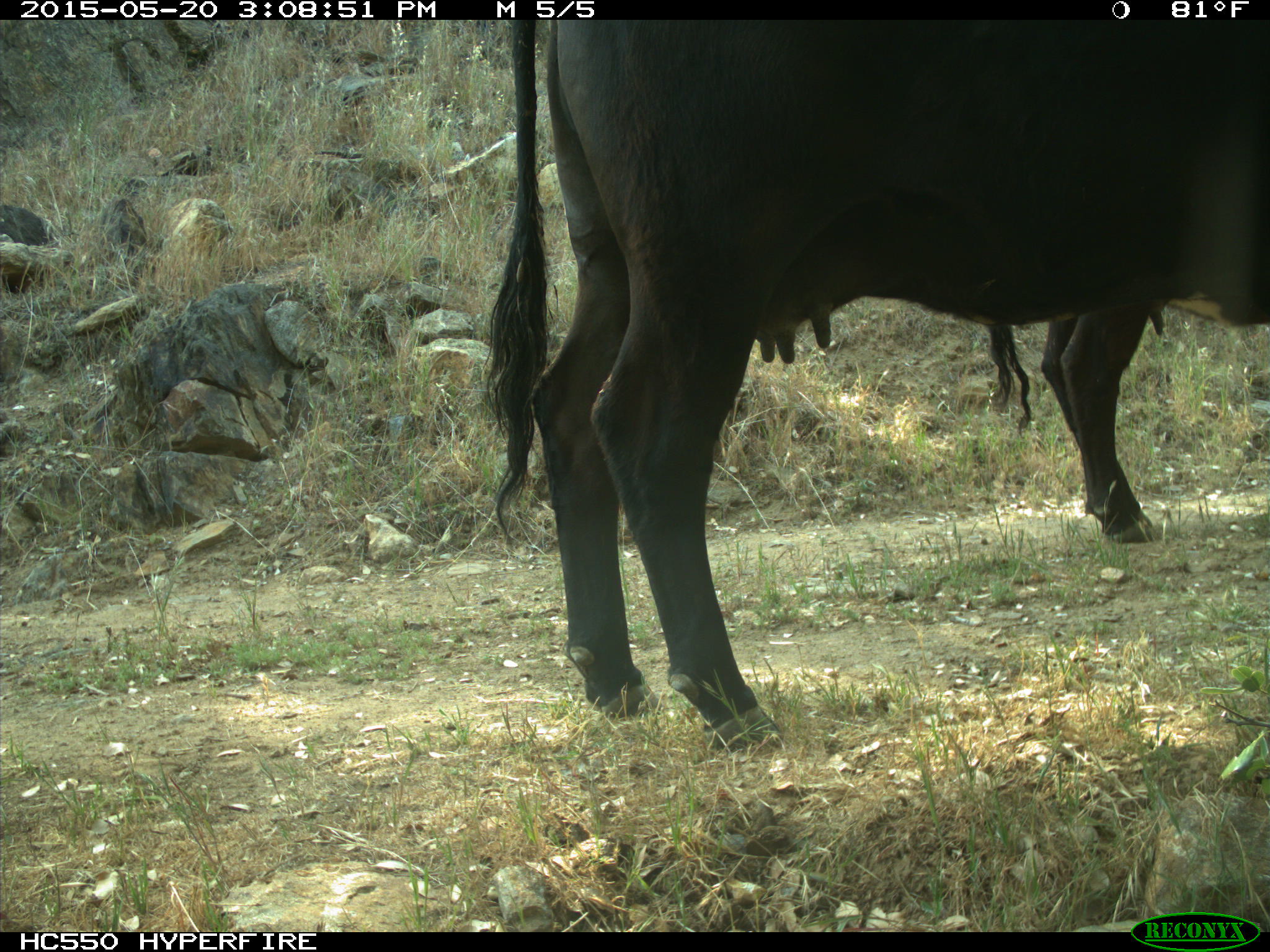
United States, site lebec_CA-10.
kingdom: Animalia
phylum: Chordata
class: Mammalia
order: Artiodactyla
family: Bovidae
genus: Bos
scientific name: Bos taurus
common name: domestic cow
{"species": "Bos taurus (domestic cow)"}